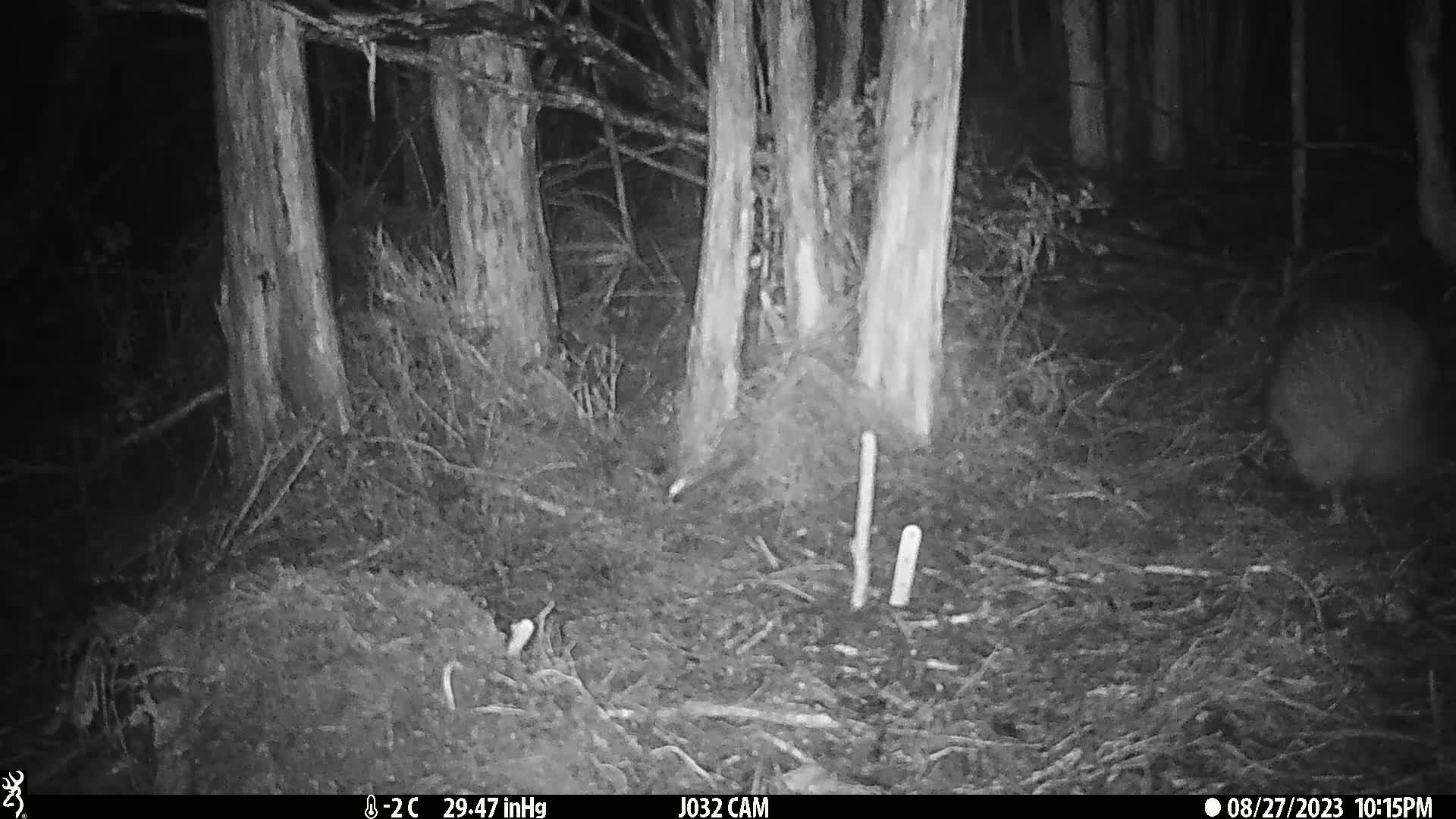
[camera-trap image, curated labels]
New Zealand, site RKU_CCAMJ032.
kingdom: Animalia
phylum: Chordata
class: Aves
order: Apterygiformes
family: Apterygidae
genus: Apteryx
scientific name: Apteryx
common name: kiwi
Kiwi (Apteryx).